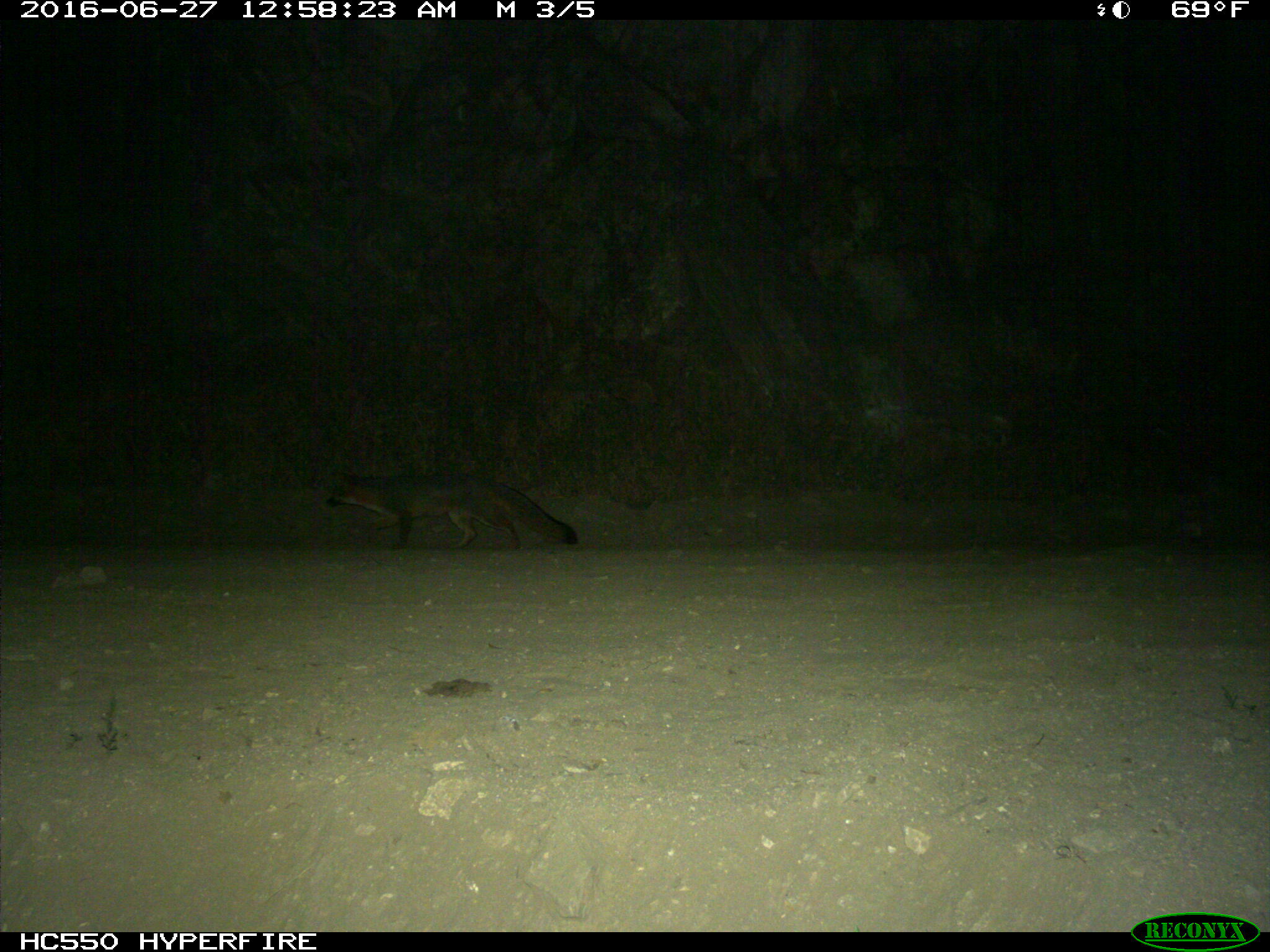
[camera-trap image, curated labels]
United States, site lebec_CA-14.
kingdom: Animalia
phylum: Chordata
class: Mammalia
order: Carnivora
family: Canidae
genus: Urocyon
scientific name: Urocyon cinereoargenteus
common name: gray fox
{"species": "Urocyon cinereoargenteus (gray fox)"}